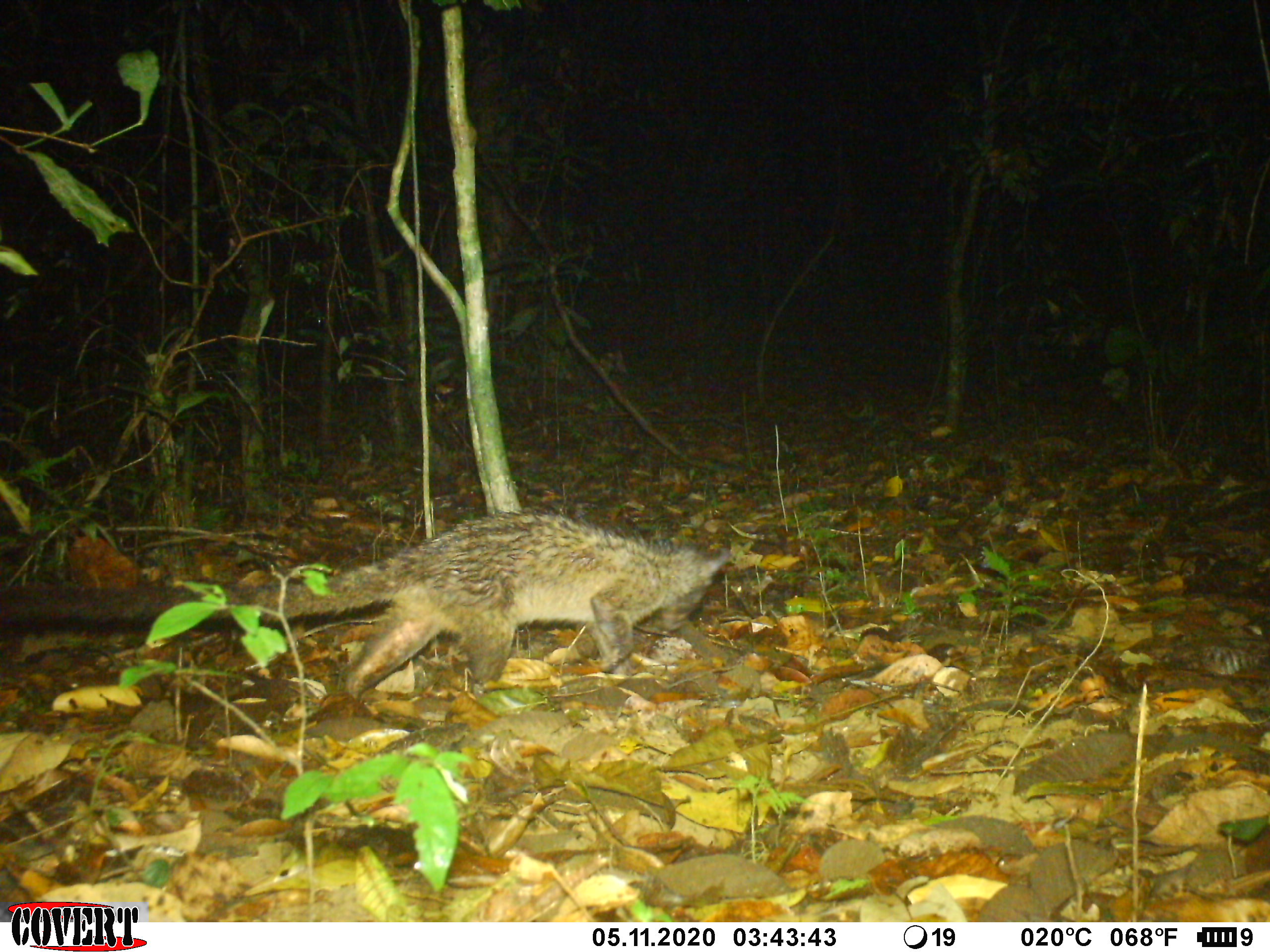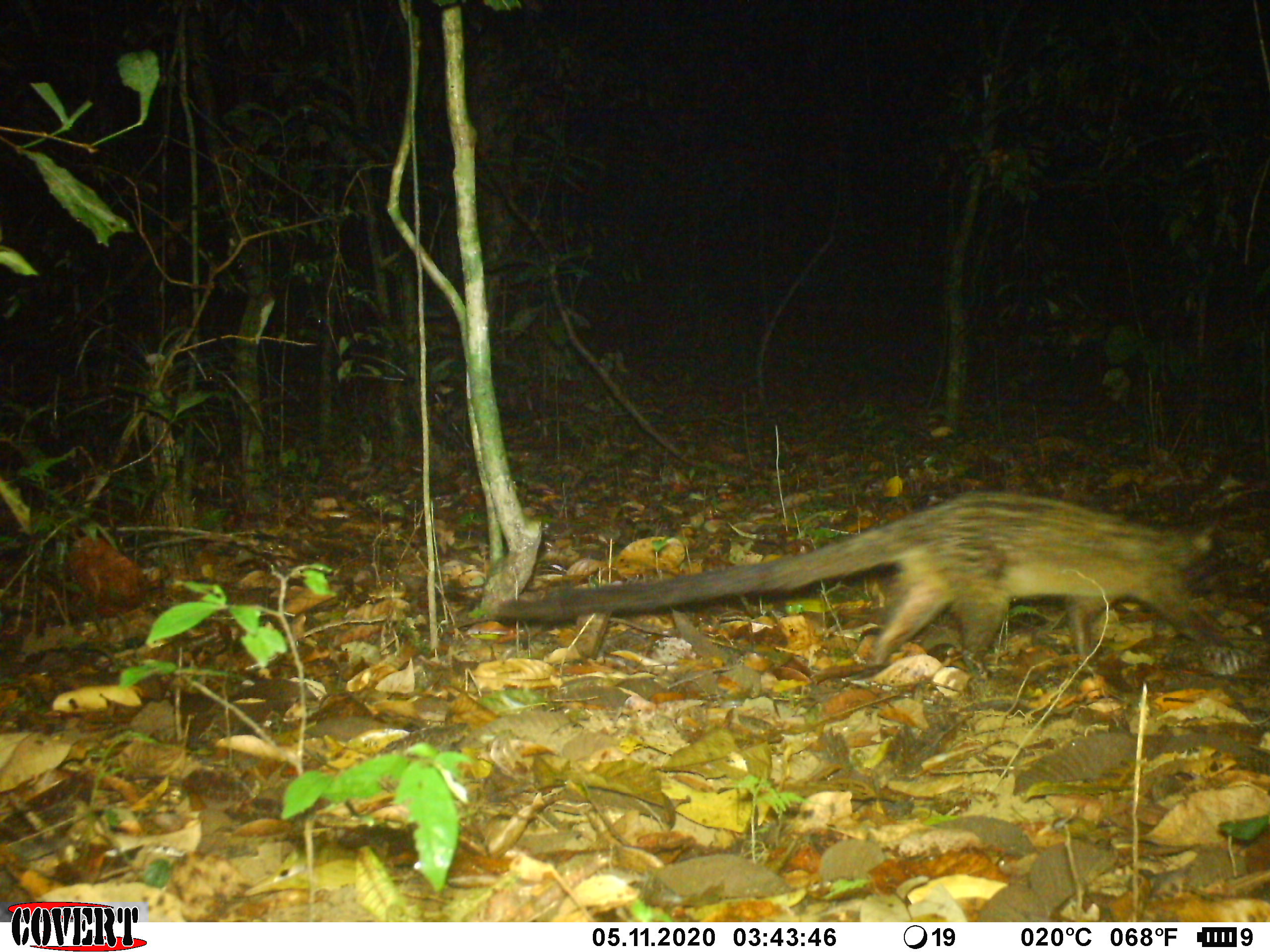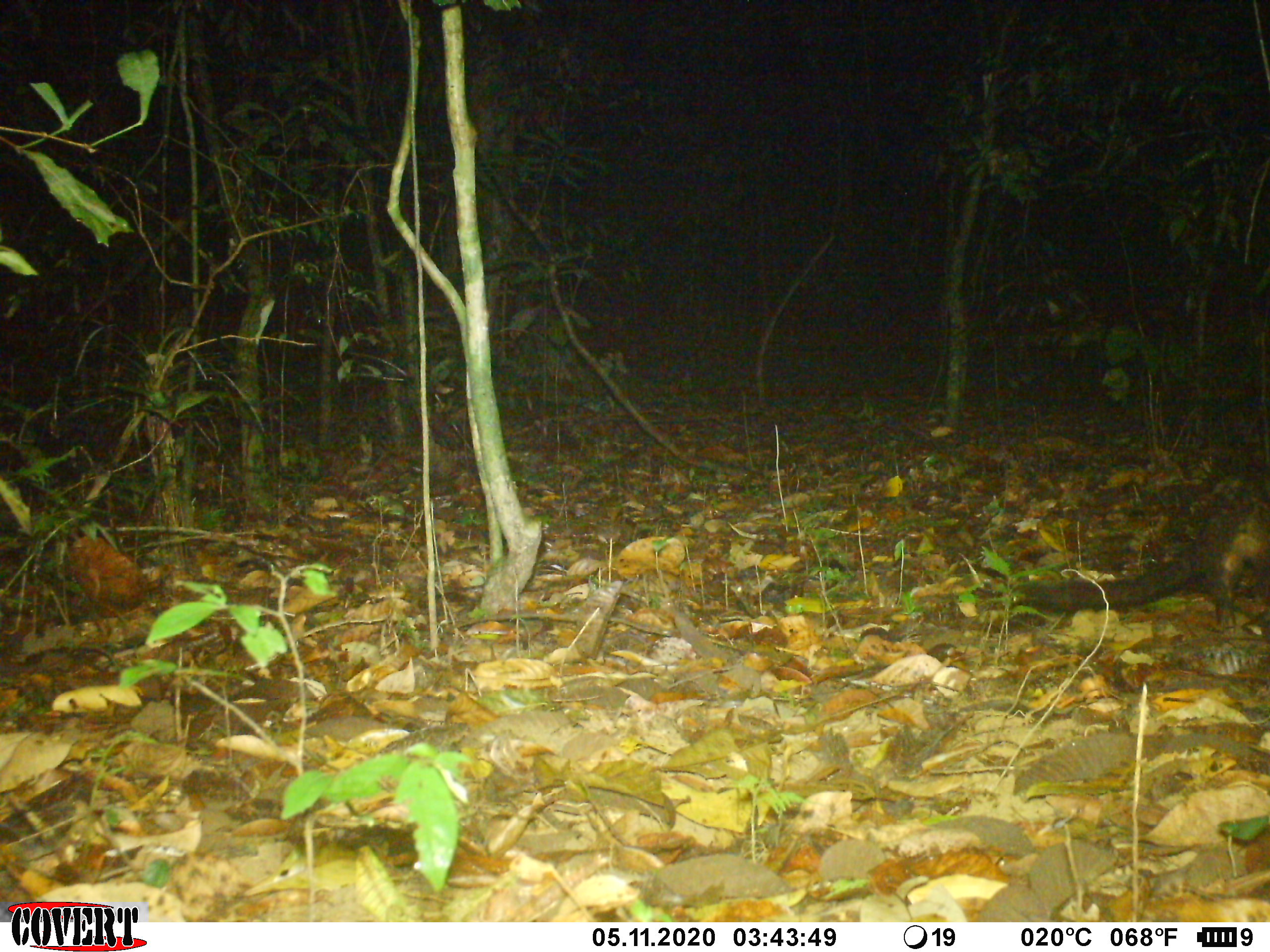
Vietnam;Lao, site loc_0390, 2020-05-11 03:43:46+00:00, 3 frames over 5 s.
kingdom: Animalia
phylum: Chordata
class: Mammalia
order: Carnivora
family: Viverridae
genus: Paradoxurus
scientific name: Paradoxurus hermaphroditus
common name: common palm civet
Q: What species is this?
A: Common palm civet (Paradoxurus hermaphroditus).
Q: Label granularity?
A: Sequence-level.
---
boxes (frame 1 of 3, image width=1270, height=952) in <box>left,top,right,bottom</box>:
common palm civet: <box>0,508,731,700</box>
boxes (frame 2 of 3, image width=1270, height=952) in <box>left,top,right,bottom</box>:
common palm civet: <box>494,488,1236,676</box>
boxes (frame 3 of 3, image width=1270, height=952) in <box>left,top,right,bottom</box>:
common palm civet: <box>1009,491,1270,629</box>